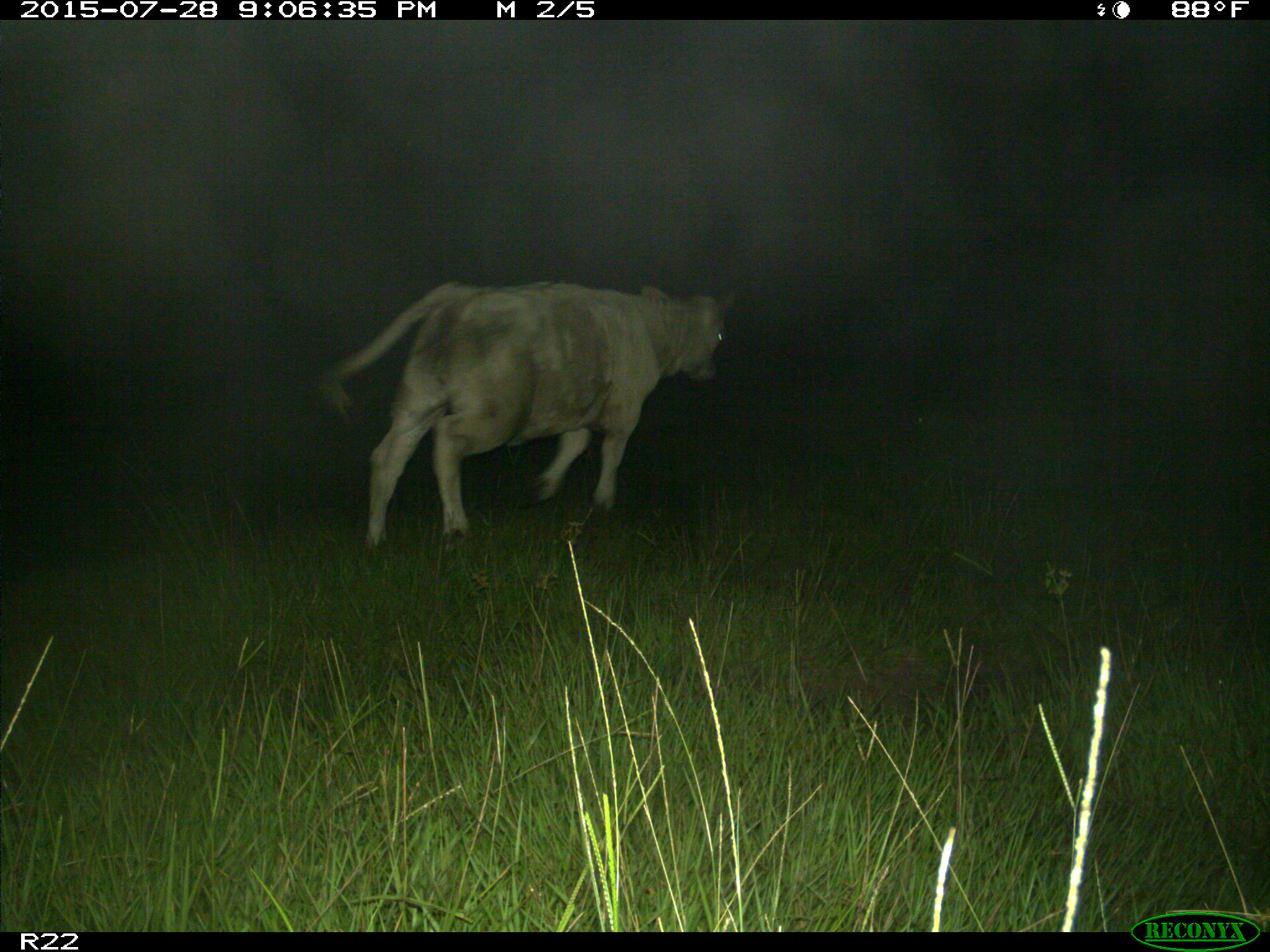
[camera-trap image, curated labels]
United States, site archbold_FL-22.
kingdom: Animalia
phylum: Chordata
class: Mammalia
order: Artiodactyla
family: Bovidae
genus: Bos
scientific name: Bos taurus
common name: domestic cow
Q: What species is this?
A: Bos taurus (domestic cow).